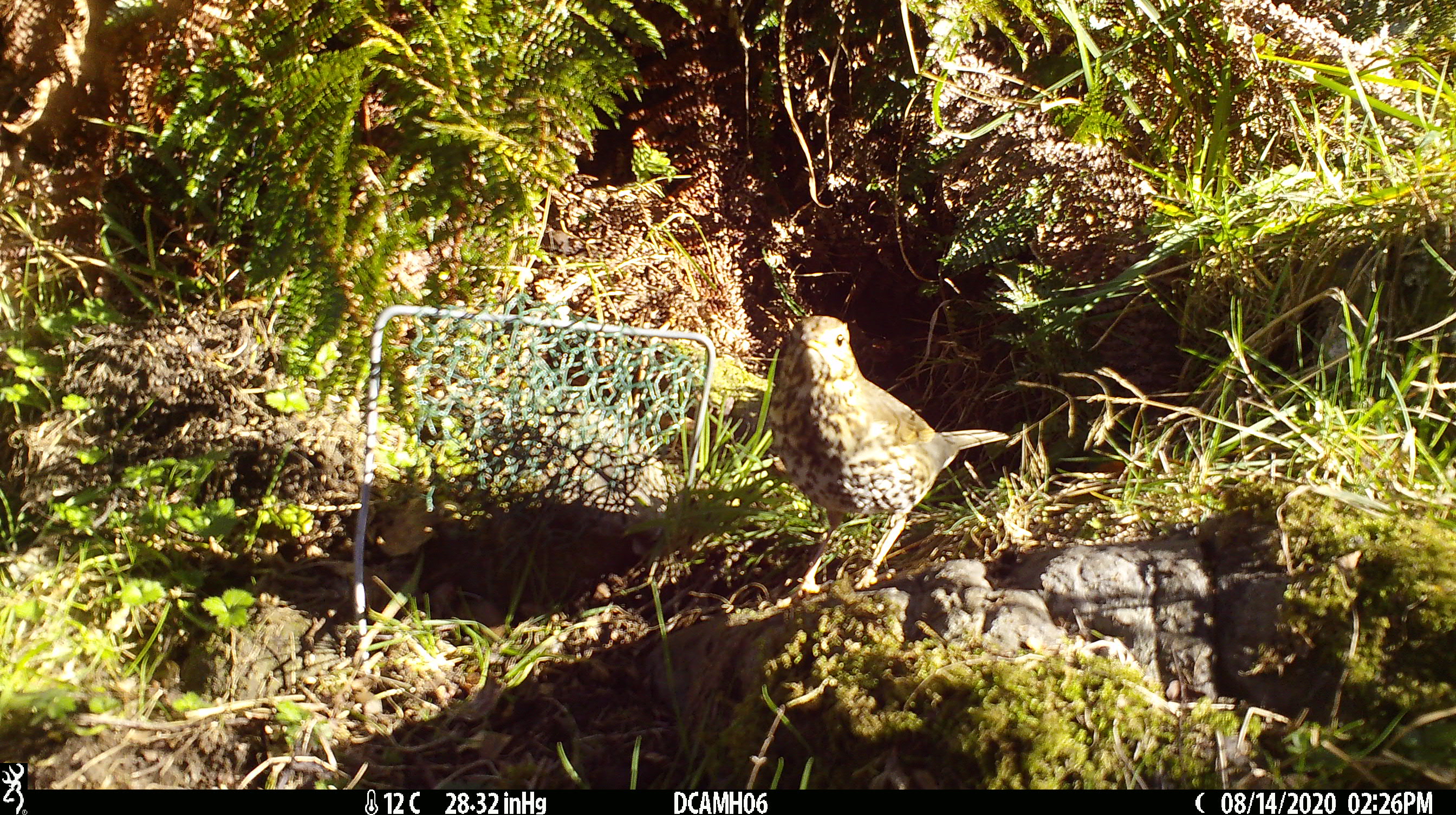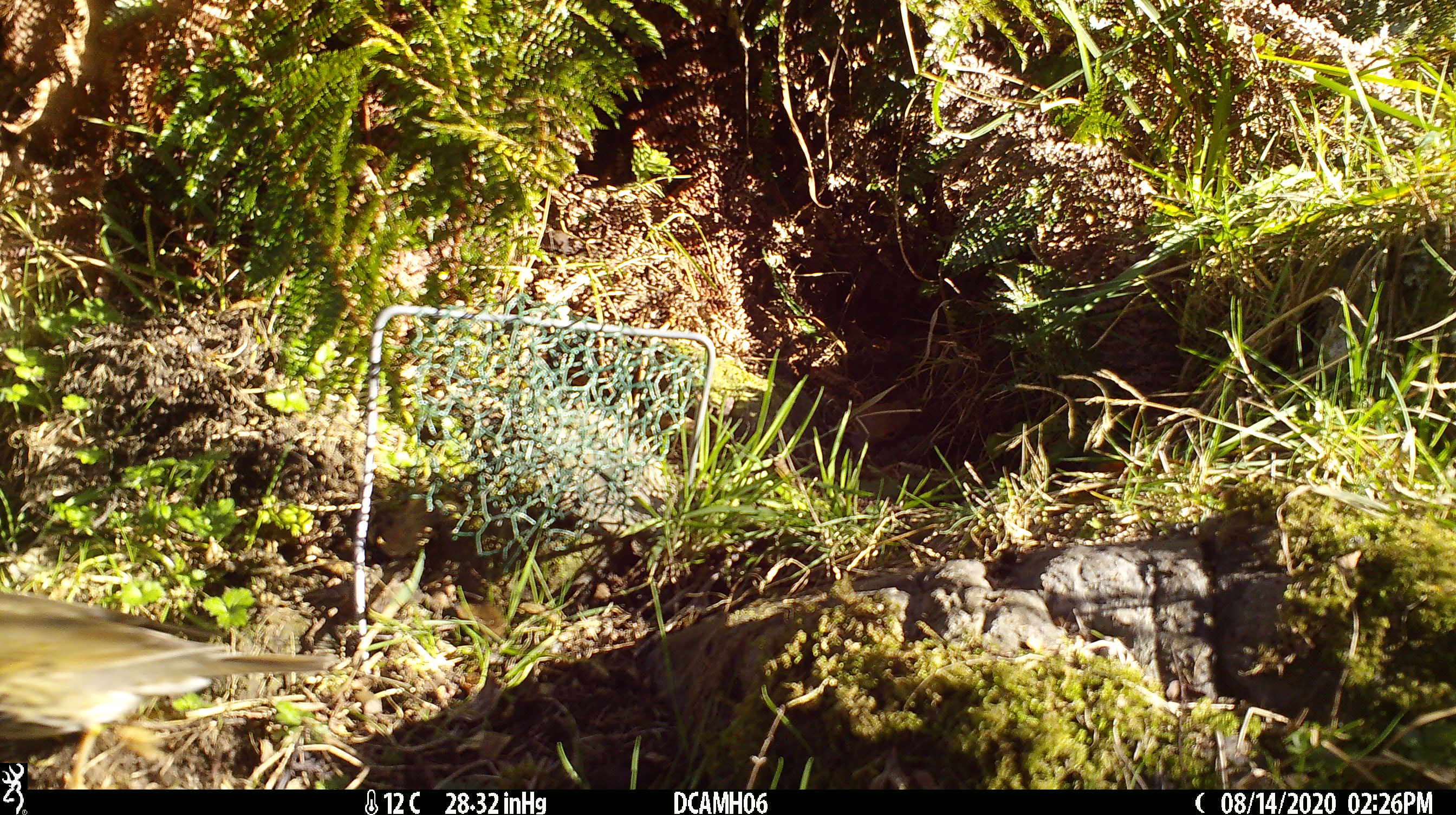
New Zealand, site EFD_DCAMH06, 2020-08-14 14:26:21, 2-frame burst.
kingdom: Animalia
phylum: Chordata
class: Aves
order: Passeriformes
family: Turdidae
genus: Turdus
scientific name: Turdus philomelos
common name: song thrush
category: thrush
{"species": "thrush (song thrush) (Turdus philomelos)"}